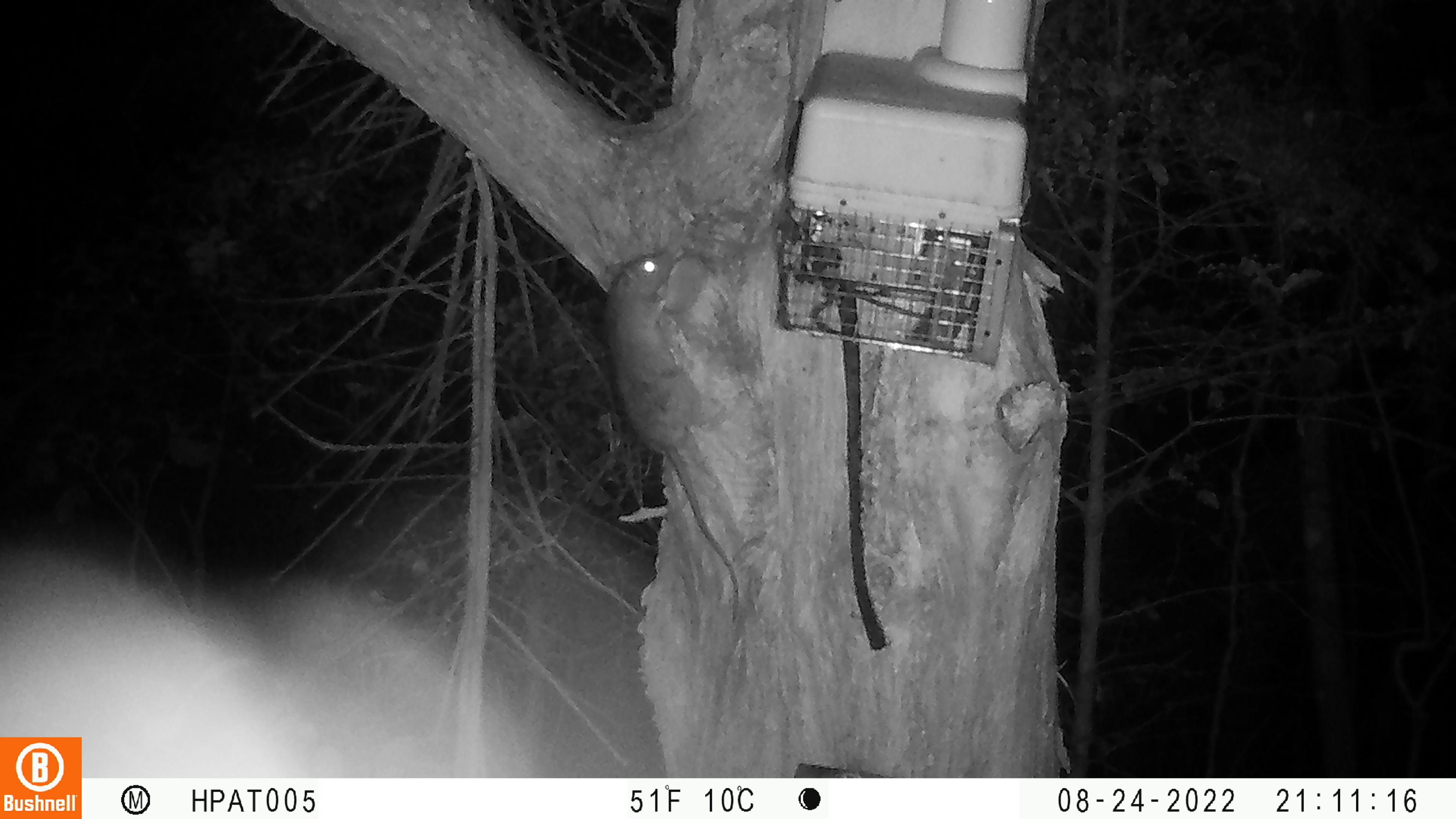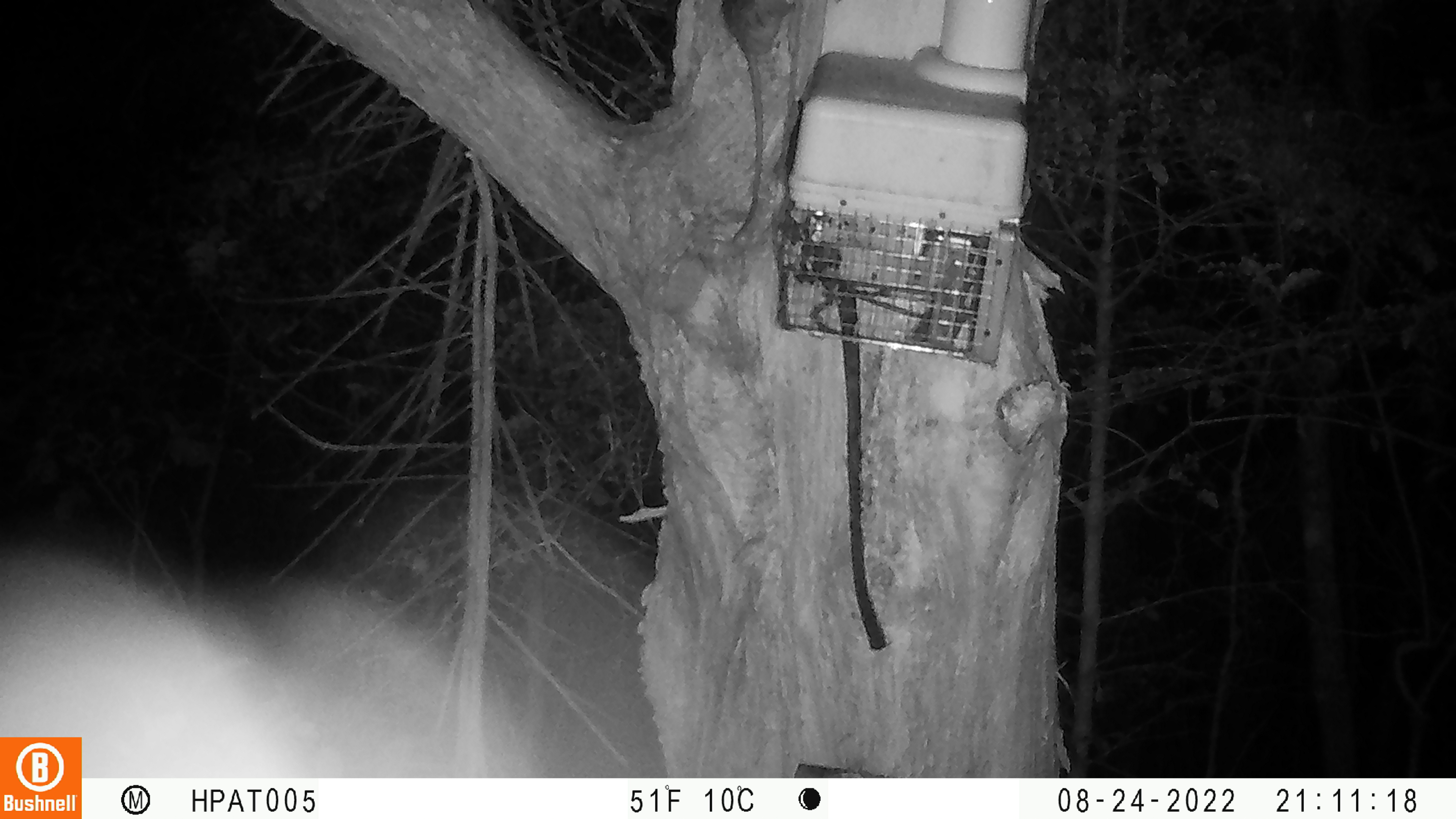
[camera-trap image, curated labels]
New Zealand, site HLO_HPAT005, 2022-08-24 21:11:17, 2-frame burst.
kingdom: Animalia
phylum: Chordata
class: Mammalia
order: Rodentia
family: Muridae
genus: Rattus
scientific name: Rattus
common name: rat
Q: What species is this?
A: Rat (Rattus).